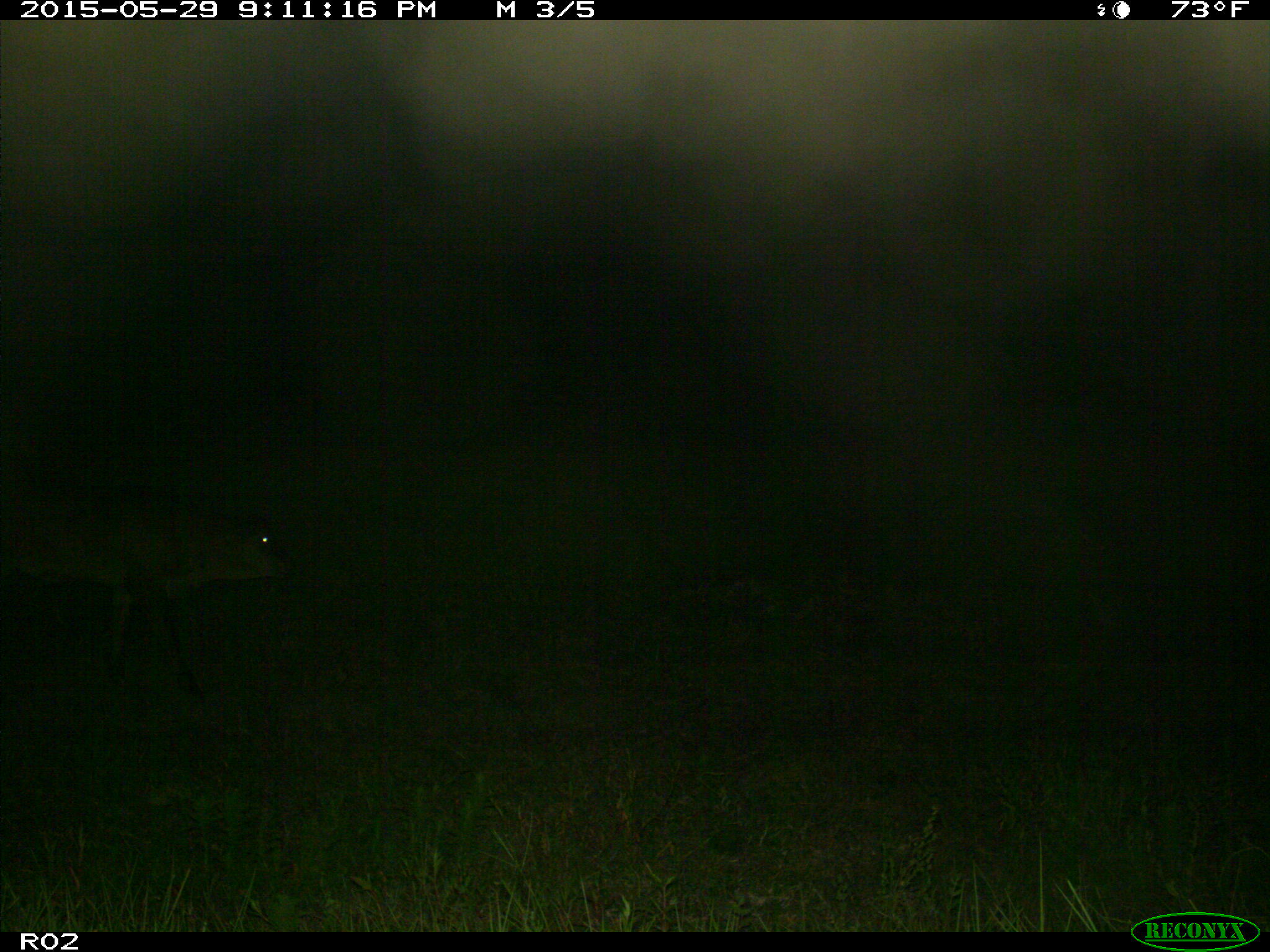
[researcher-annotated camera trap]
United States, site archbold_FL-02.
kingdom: Animalia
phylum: Chordata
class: Mammalia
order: Artiodactyla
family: Bovidae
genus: Bos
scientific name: Bos taurus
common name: domestic cow